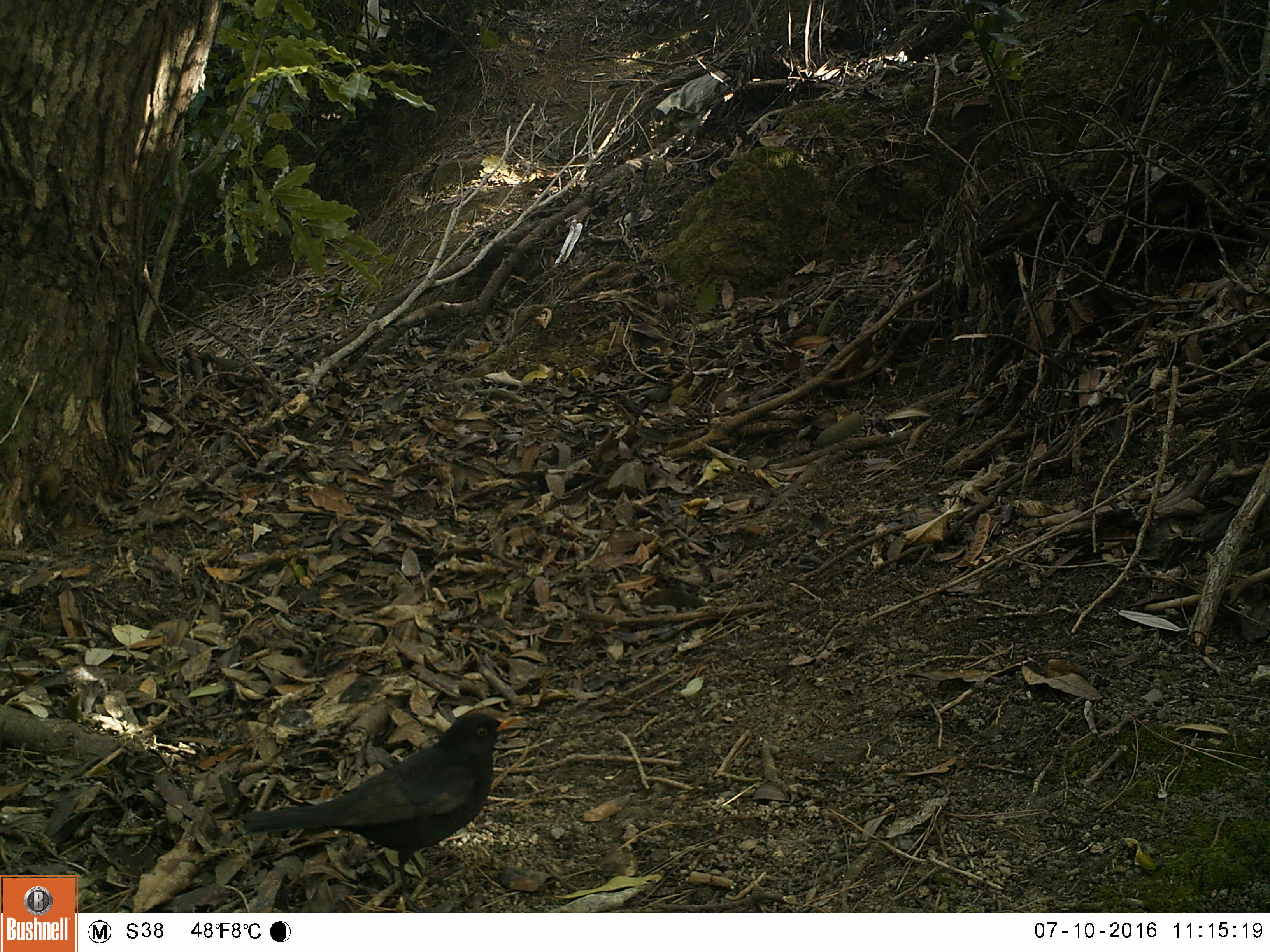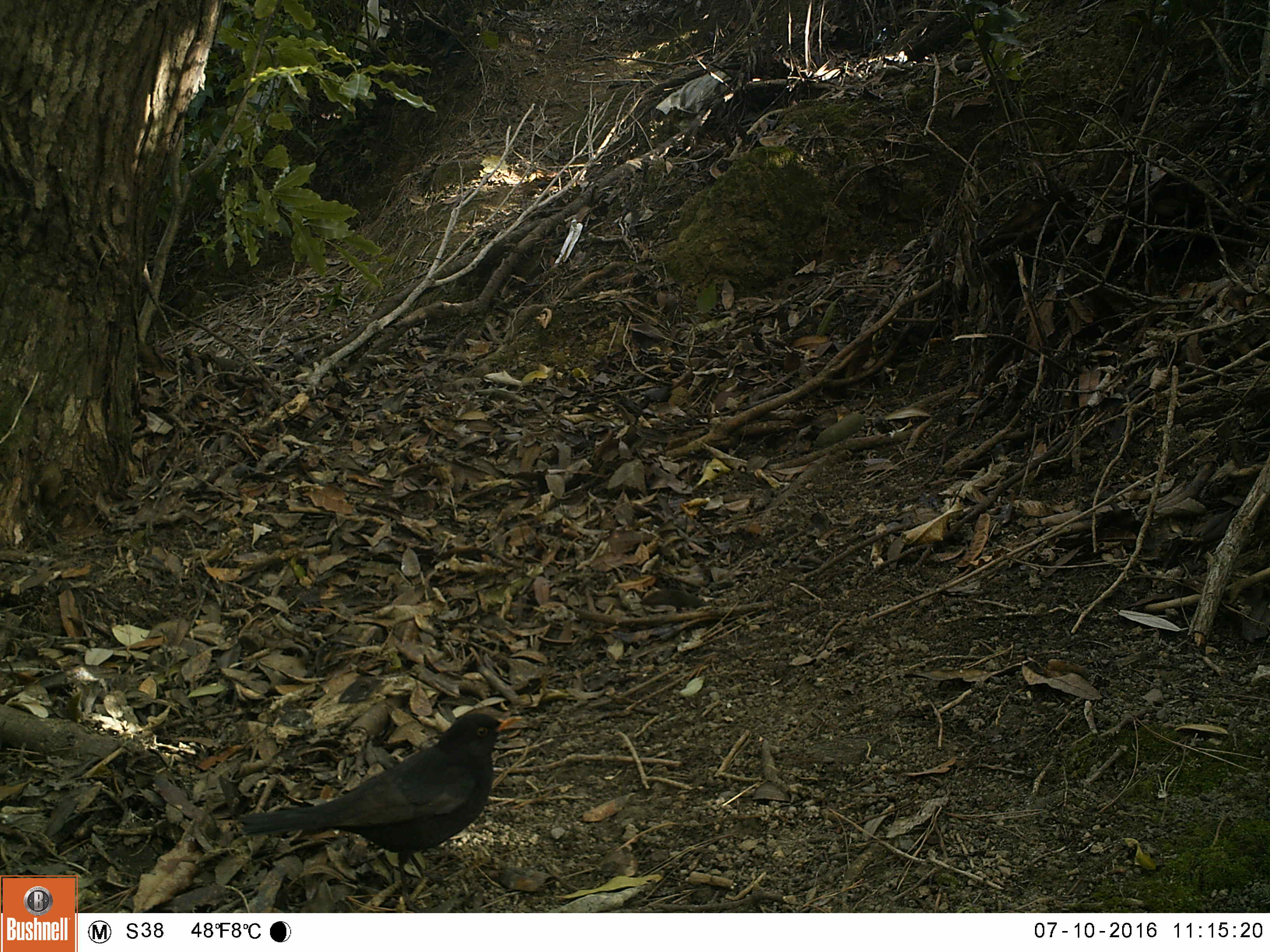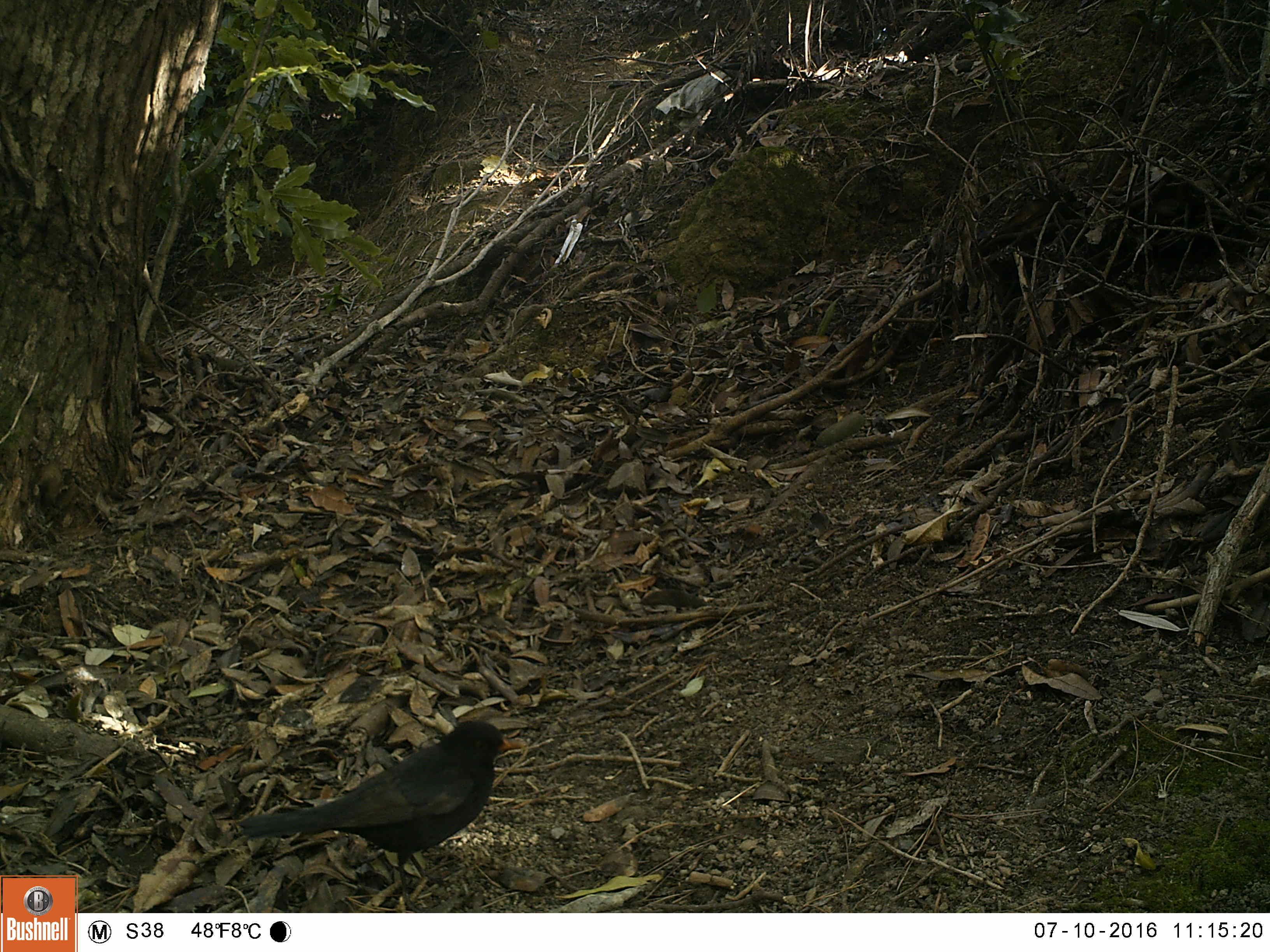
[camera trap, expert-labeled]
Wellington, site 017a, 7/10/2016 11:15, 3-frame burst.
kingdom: Animalia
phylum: Chordata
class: Aves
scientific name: Aves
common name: bird